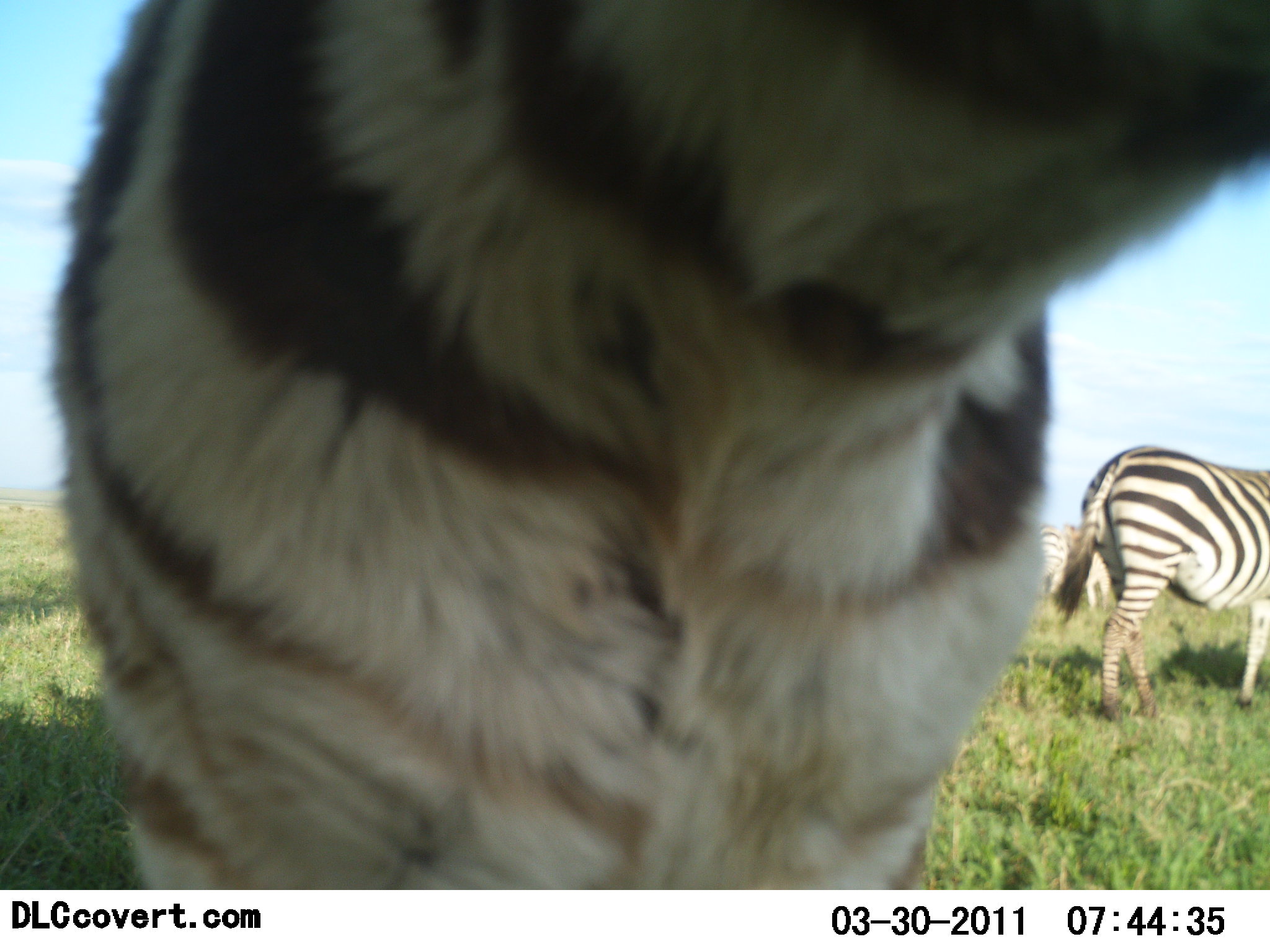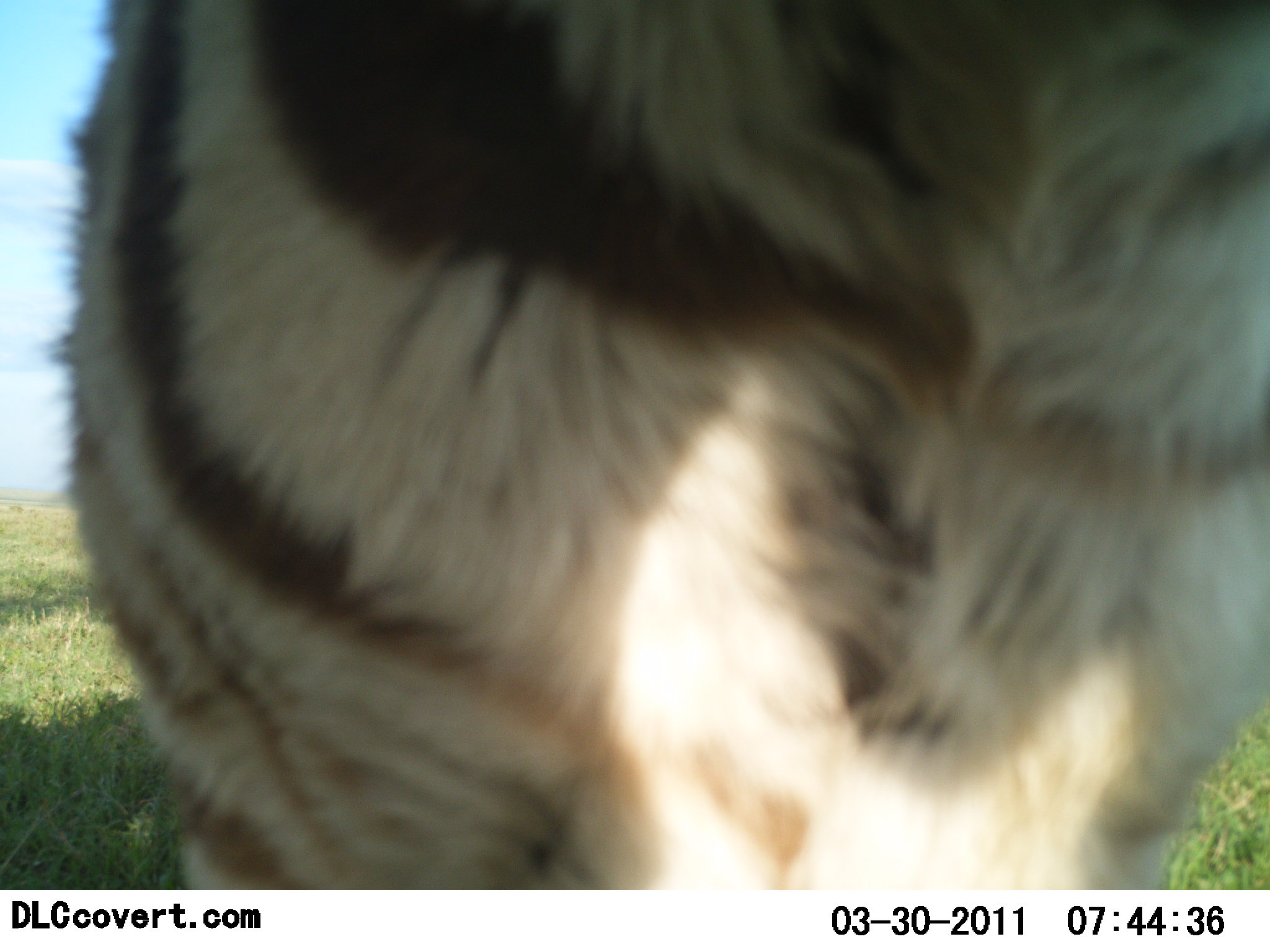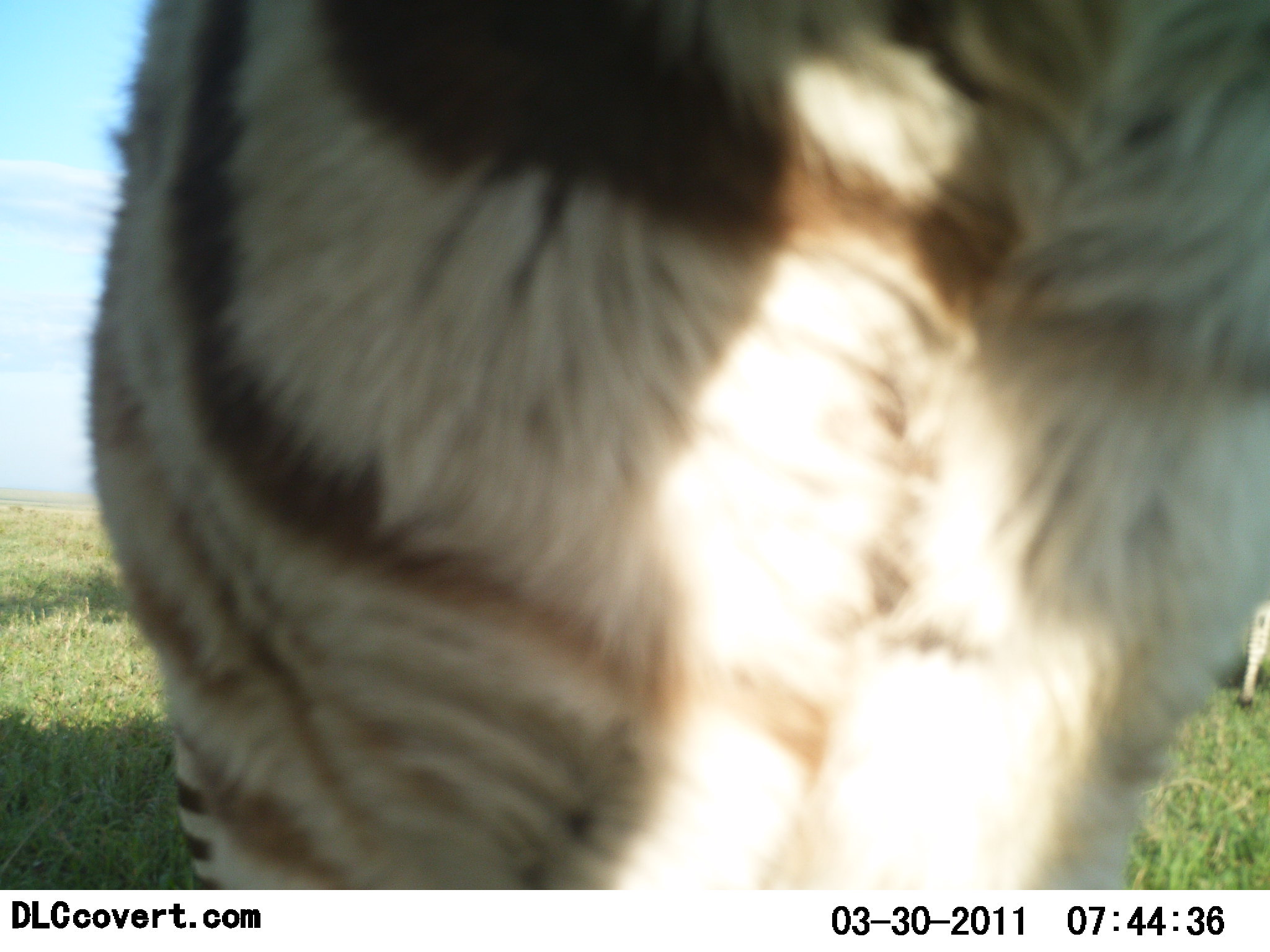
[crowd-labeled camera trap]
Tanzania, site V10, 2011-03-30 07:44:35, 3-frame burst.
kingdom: Animalia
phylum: Chordata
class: Mammalia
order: Perissodactyla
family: Equidae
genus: Equus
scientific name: Equus quagga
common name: plains zebra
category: zebra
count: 2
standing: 85%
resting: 0%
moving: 31%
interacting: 8%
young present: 0%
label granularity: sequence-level